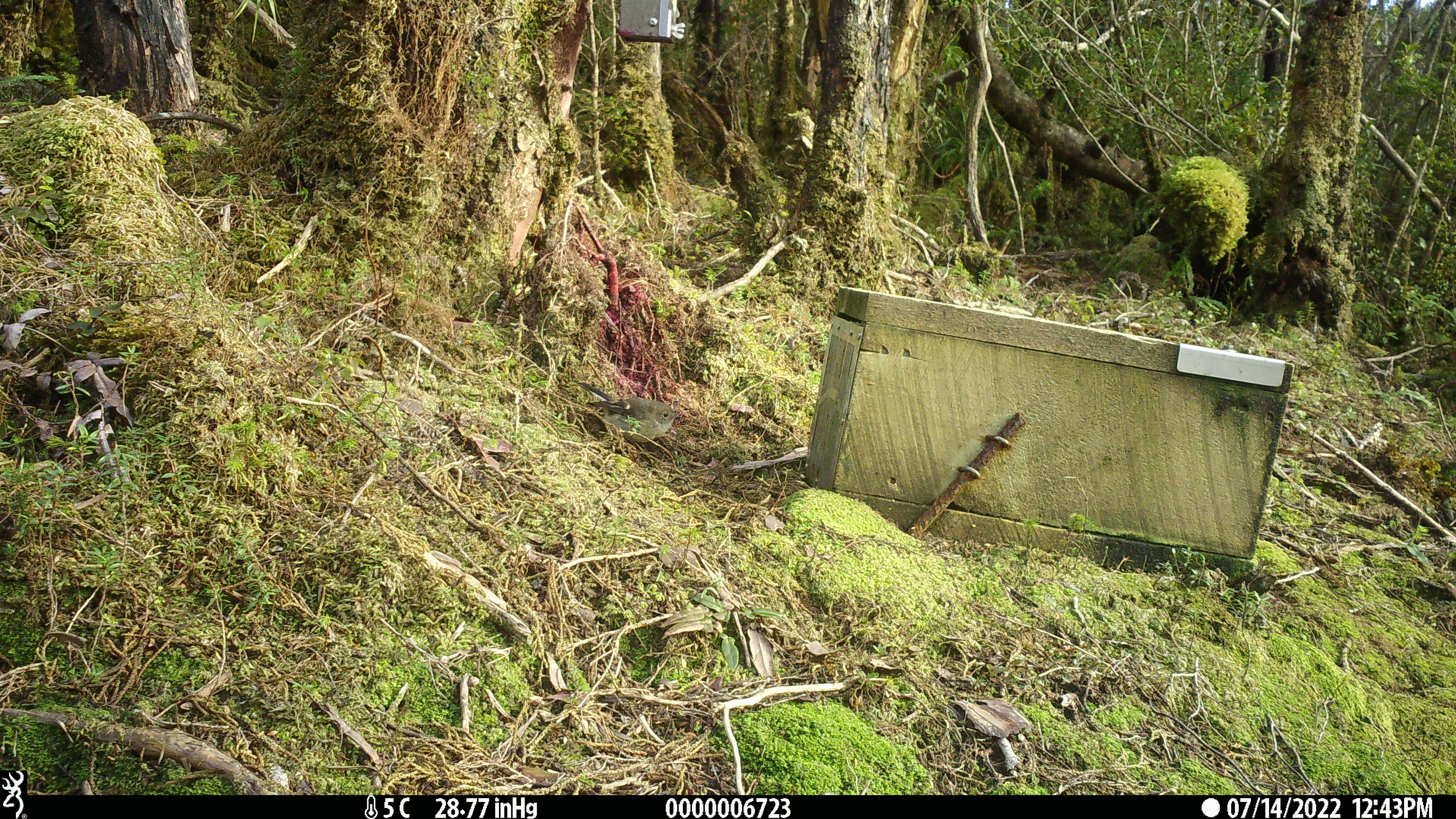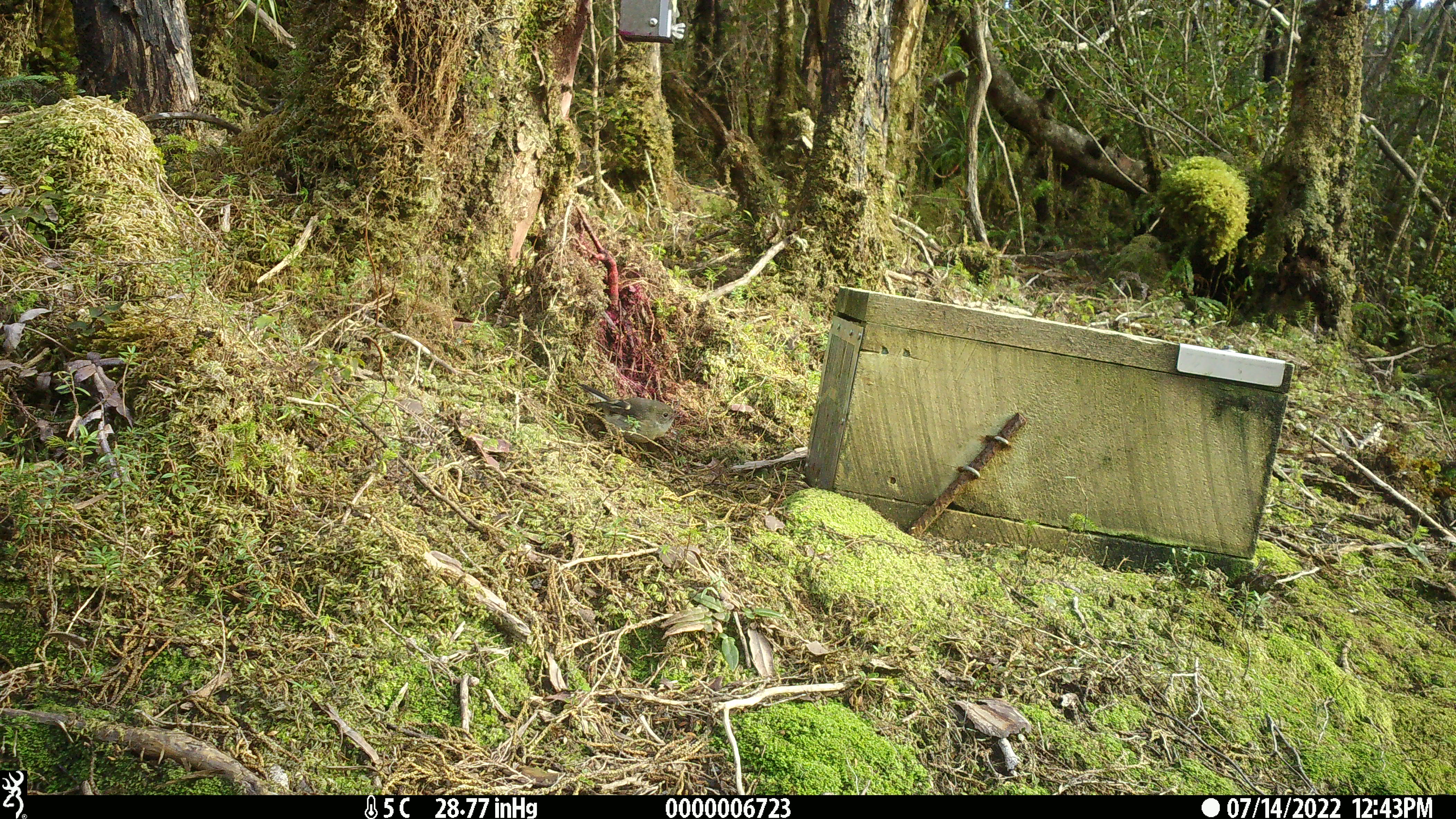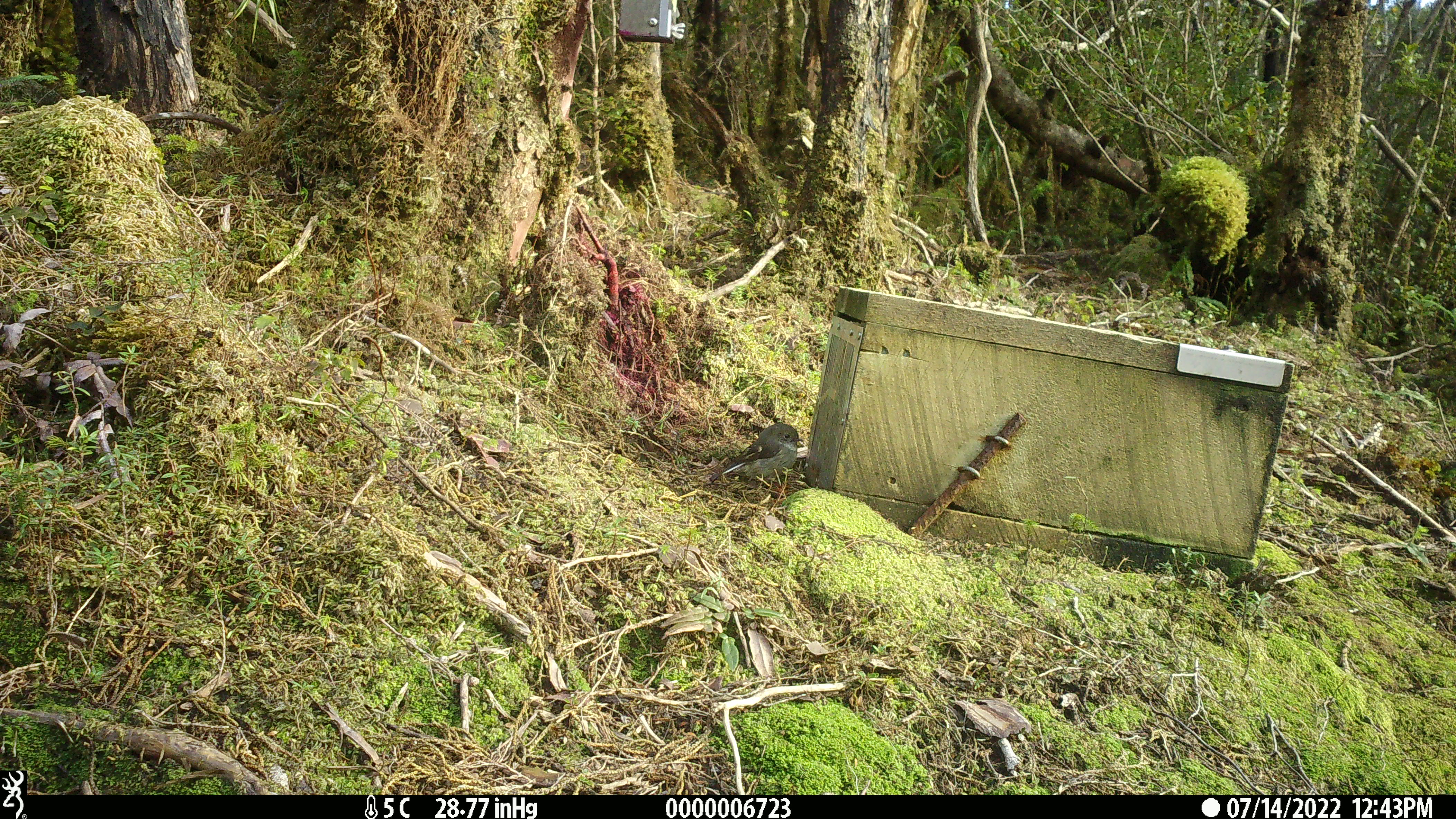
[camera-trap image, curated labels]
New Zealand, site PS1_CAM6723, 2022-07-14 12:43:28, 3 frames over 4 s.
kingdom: Animalia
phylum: Chordata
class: Aves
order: Passeriformes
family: Petroicidae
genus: Petroica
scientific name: Petroica macrocephala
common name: tomtit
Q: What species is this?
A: Tomtit (Petroica macrocephala).